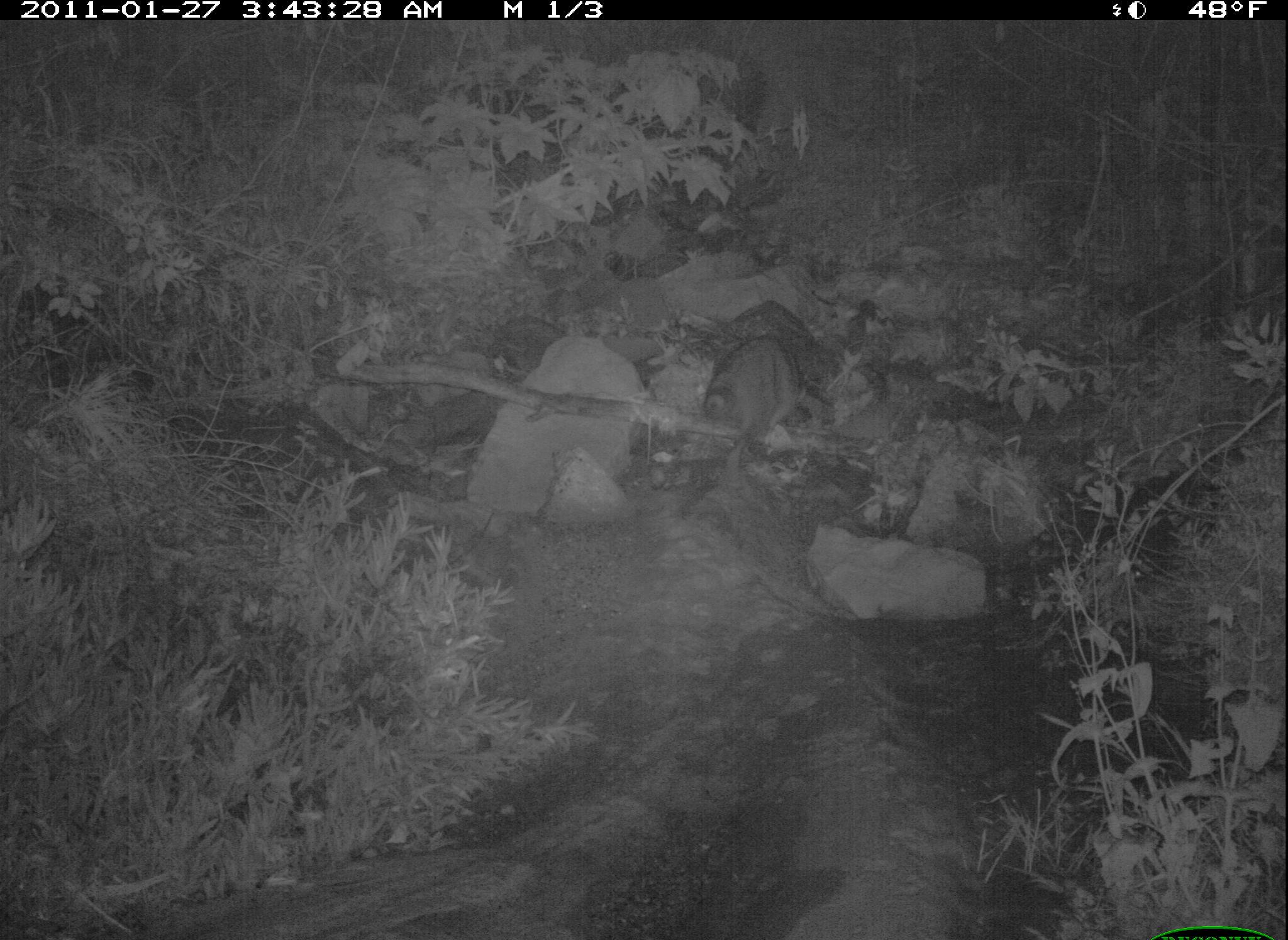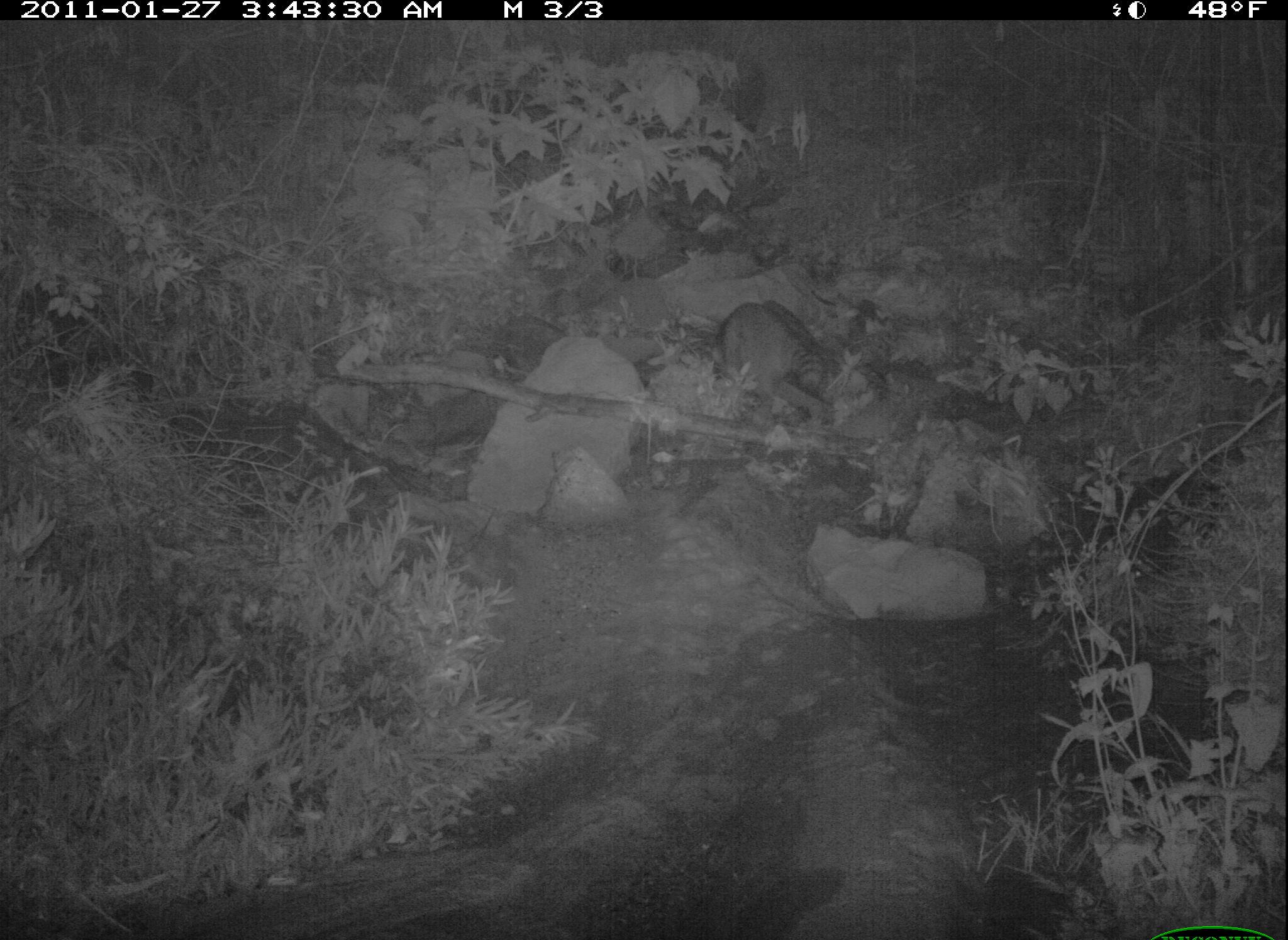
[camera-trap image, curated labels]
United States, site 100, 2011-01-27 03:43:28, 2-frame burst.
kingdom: Animalia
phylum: Chordata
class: Mammalia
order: Carnivora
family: Procyonidae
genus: Procyon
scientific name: Procyon lotor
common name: raccoon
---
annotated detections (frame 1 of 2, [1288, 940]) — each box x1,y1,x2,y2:
raccoon: 707,312,813,459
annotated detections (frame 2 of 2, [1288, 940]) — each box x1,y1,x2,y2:
raccoon: 707,290,842,424